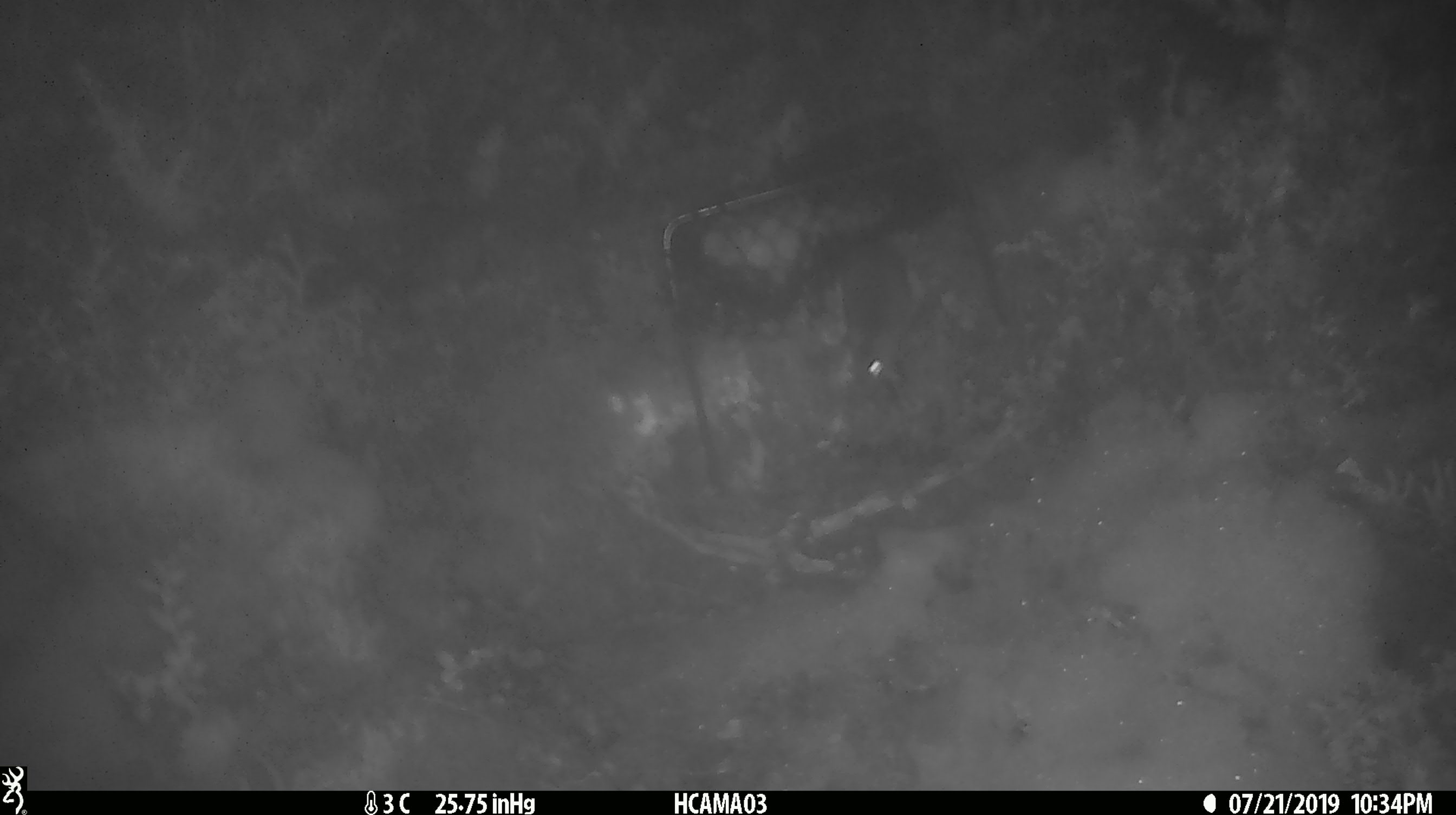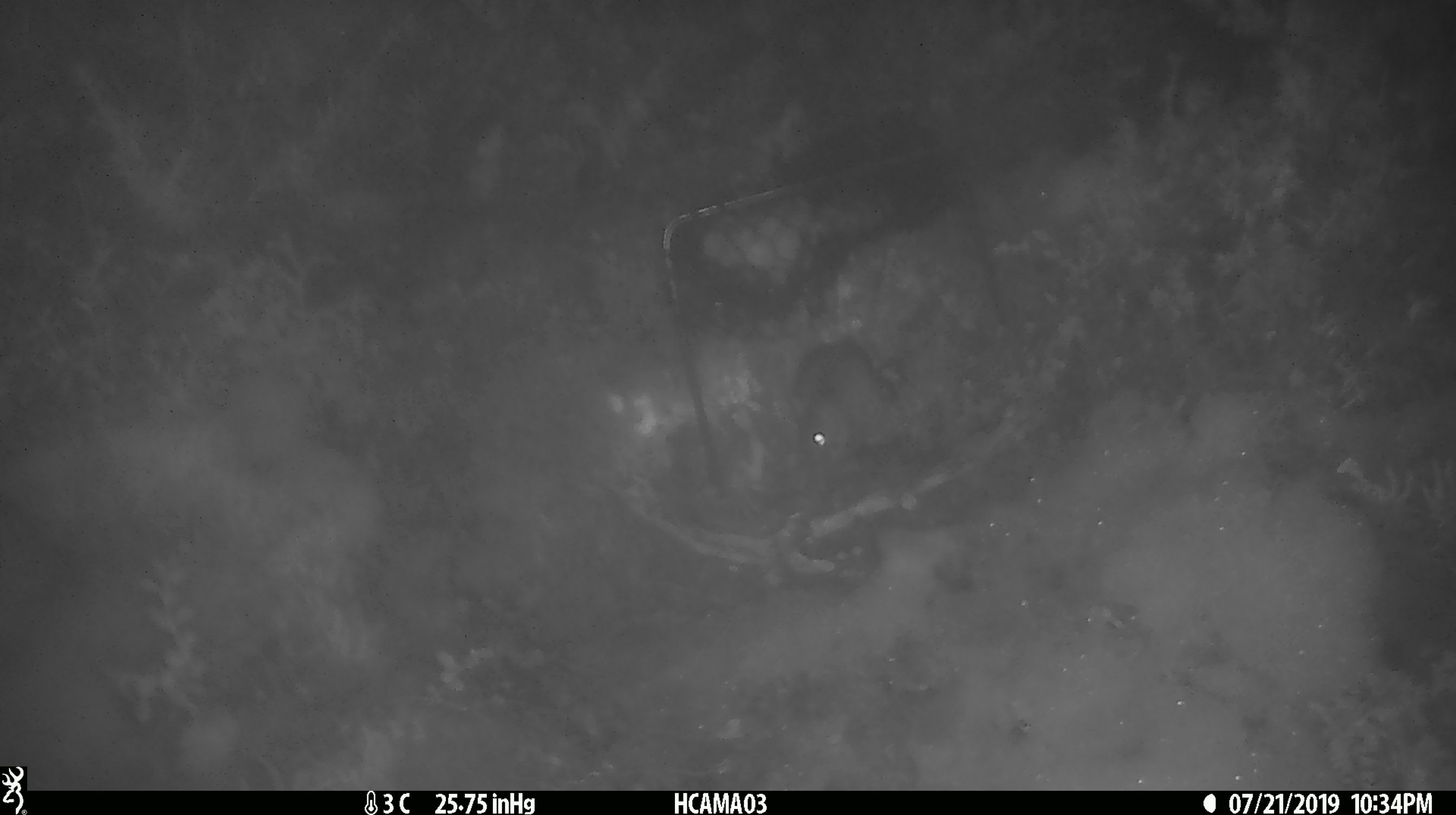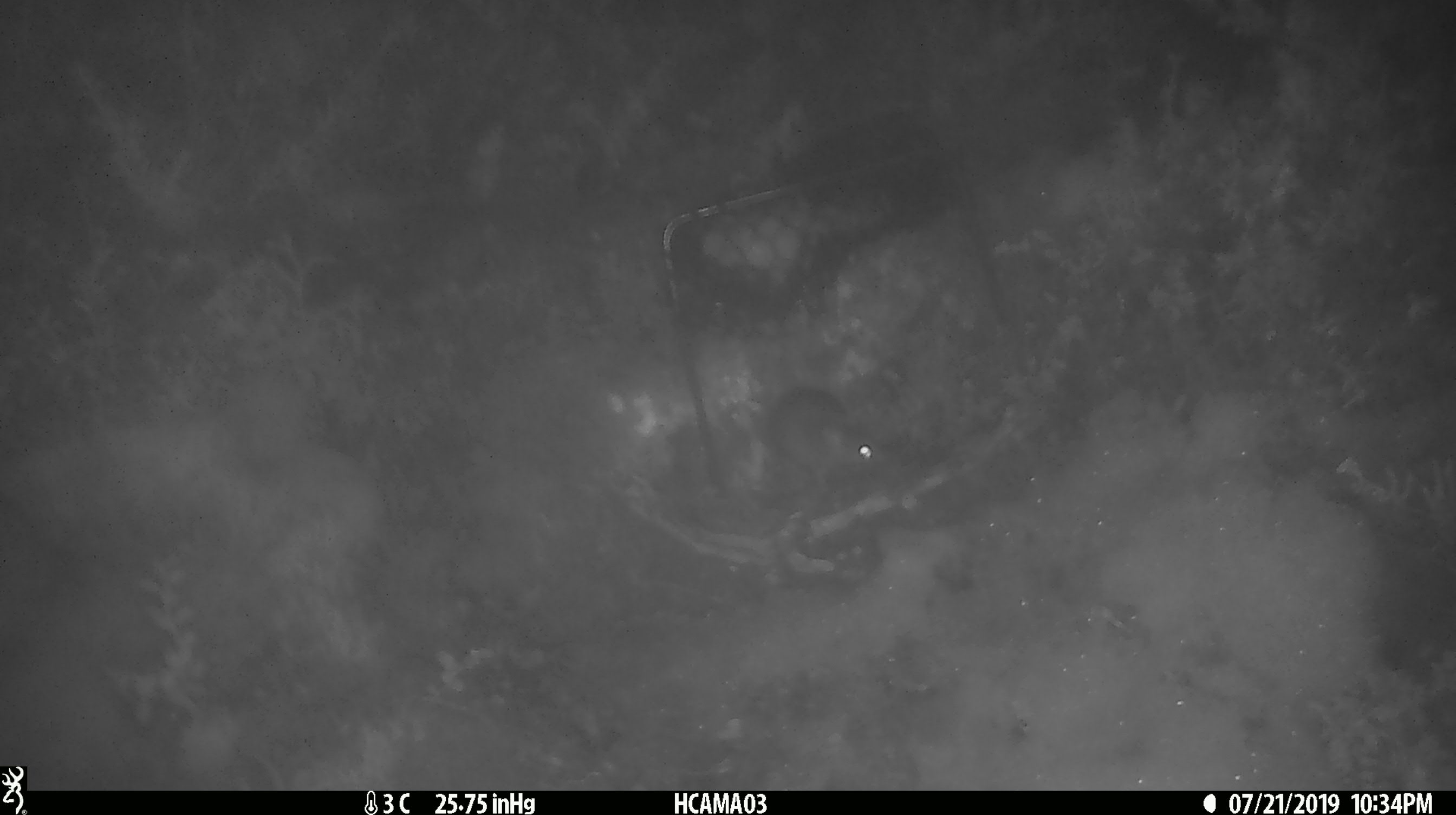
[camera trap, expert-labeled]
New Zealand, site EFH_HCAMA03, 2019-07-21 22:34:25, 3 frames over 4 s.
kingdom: Animalia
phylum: Chordata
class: Mammalia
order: Rodentia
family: Muridae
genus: Mus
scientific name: Mus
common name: mouse